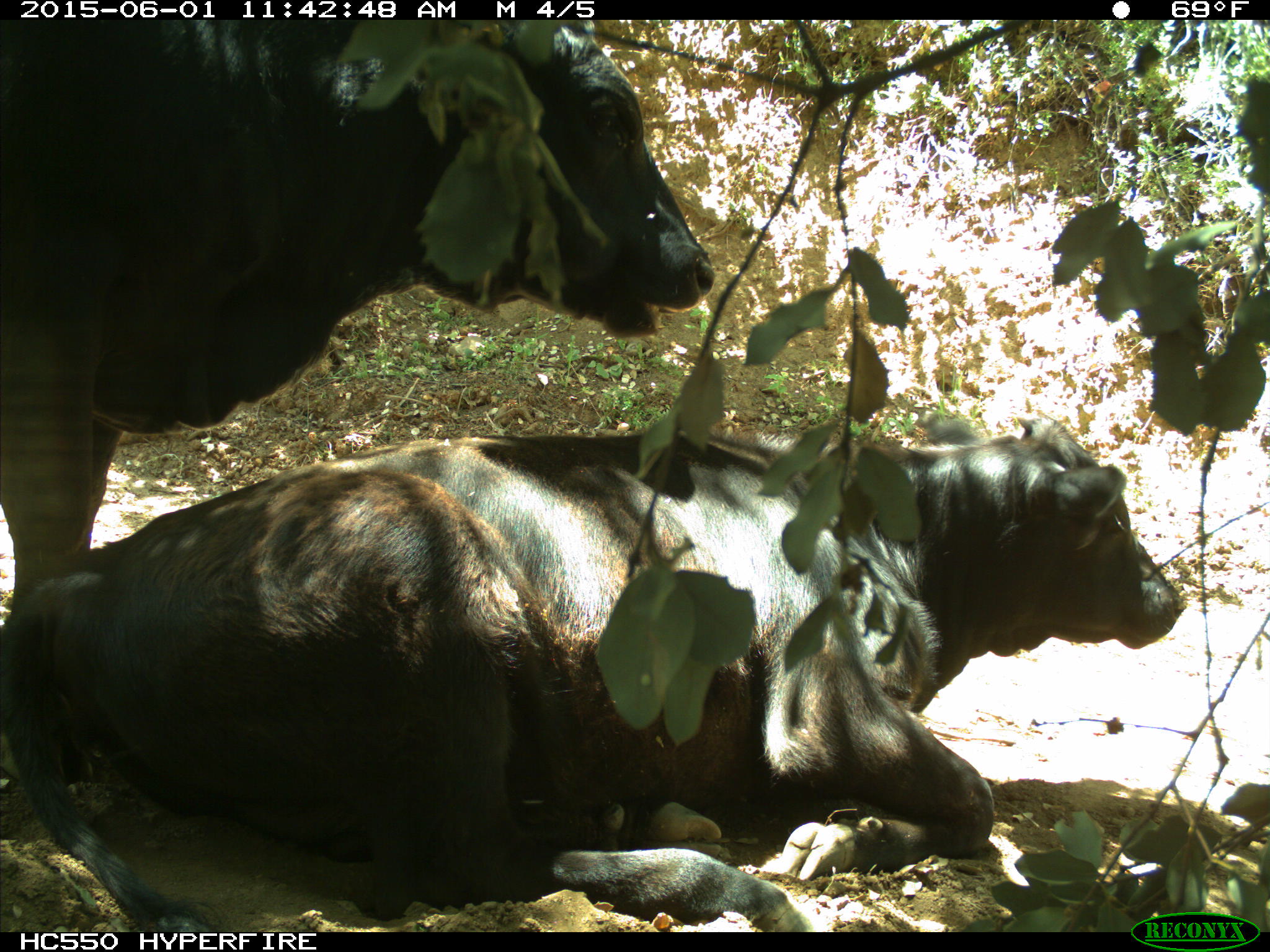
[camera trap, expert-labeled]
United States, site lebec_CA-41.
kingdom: Animalia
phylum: Chordata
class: Mammalia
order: Artiodactyla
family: Bovidae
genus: Bos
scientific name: Bos taurus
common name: domestic cow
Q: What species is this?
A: Bos taurus (domestic cow).